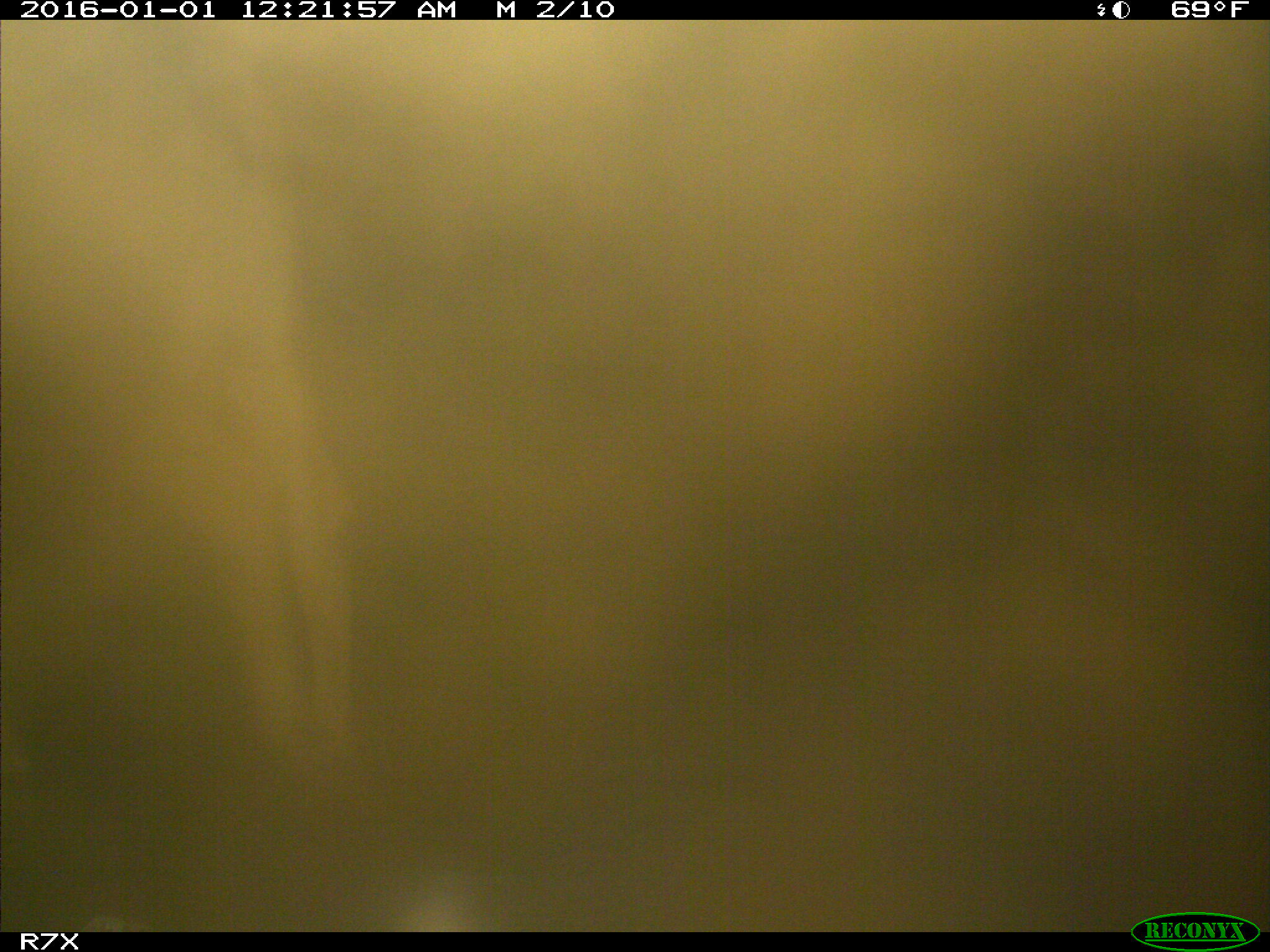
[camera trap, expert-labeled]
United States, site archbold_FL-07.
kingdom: Animalia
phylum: Chordata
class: Mammalia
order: Artiodactyla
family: Bovidae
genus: Bos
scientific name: Bos taurus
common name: domestic cow